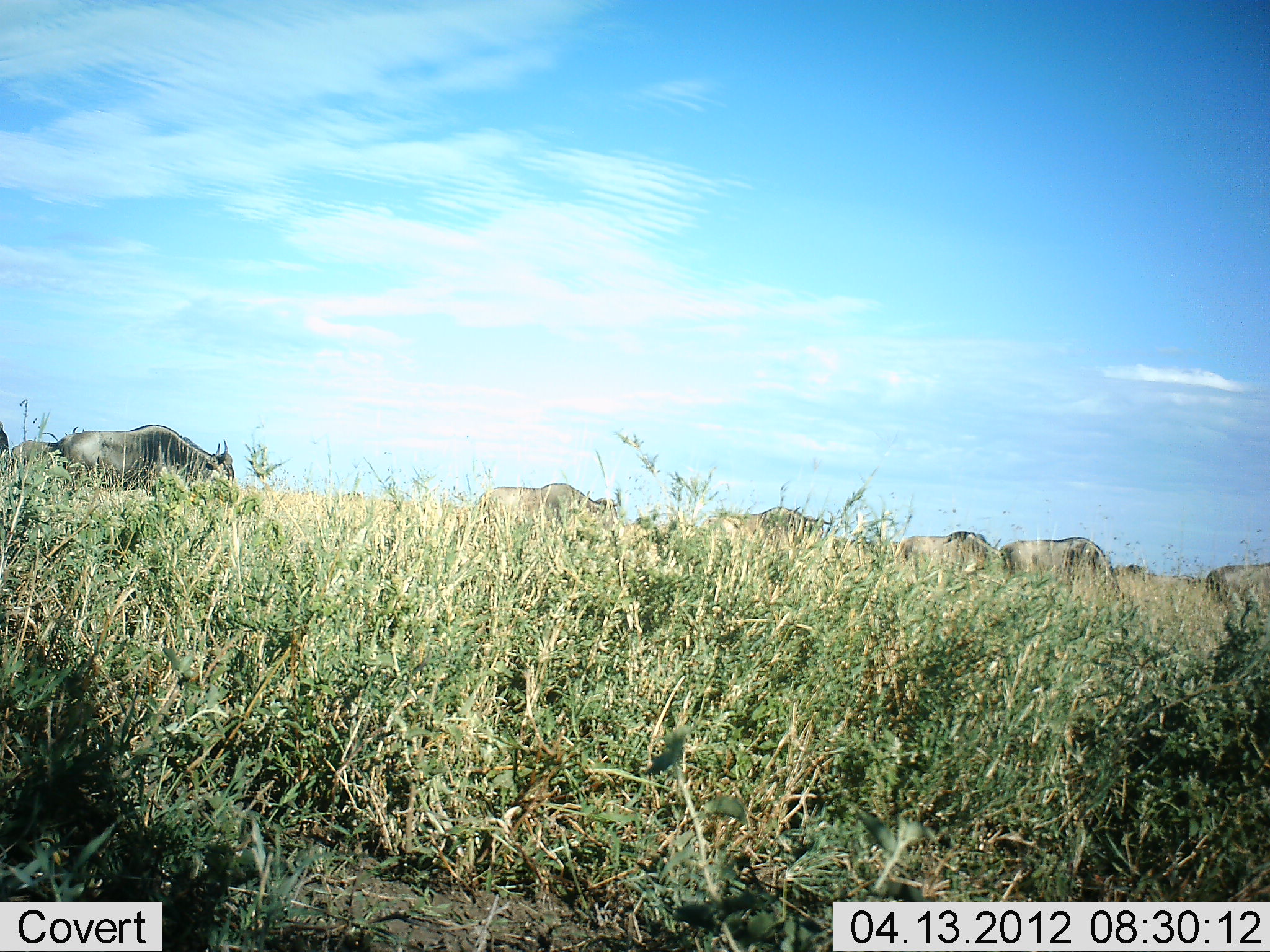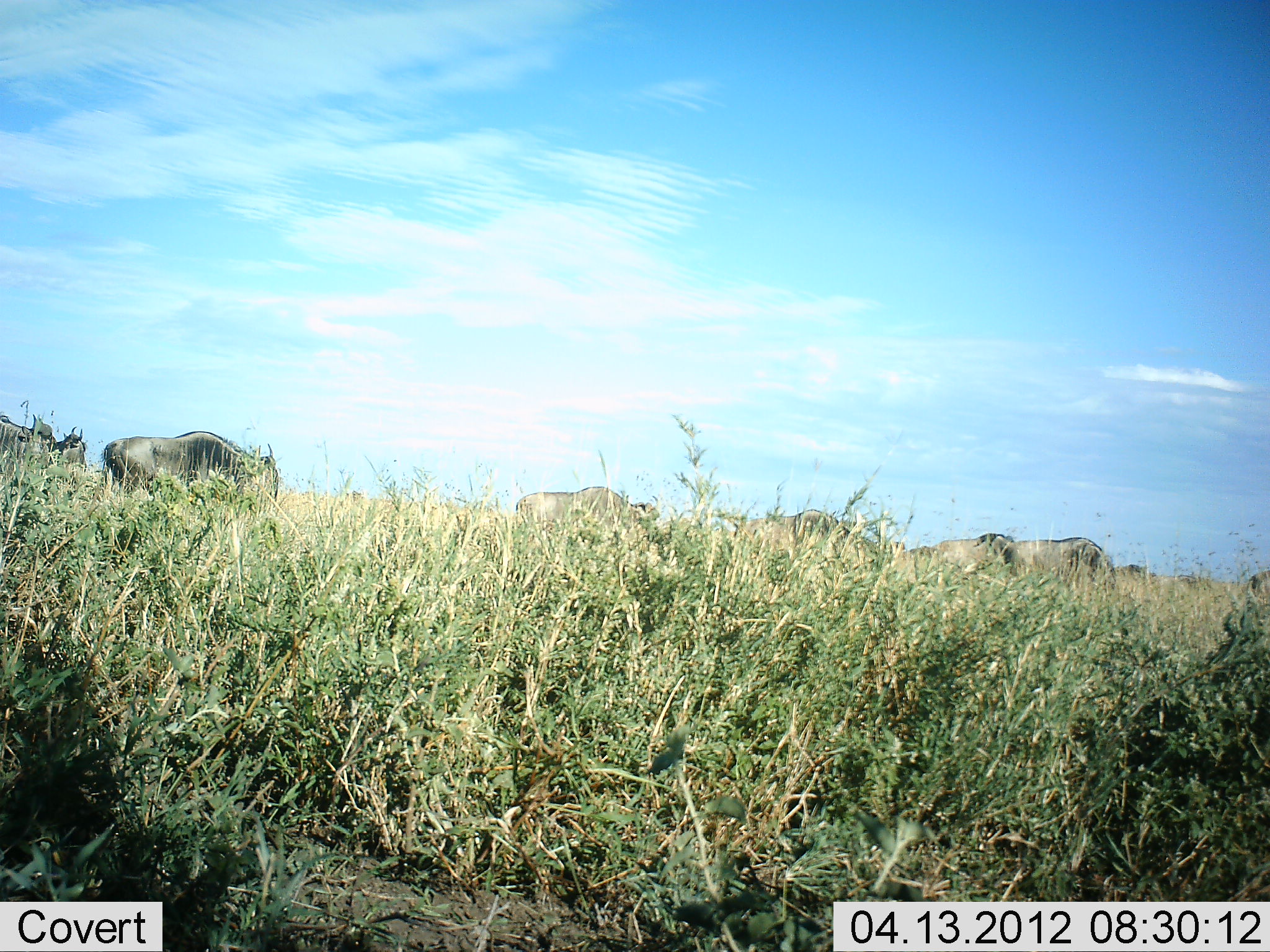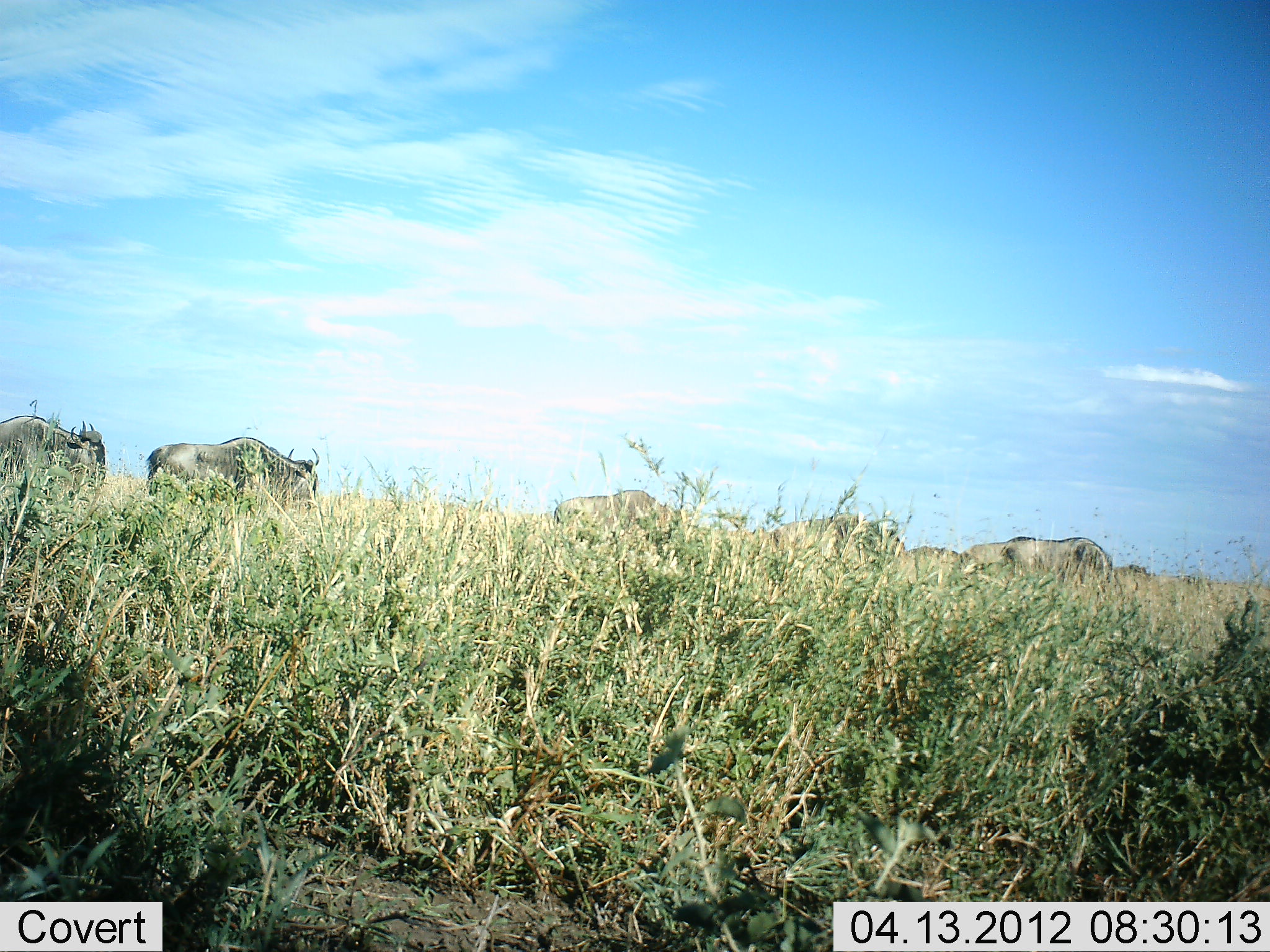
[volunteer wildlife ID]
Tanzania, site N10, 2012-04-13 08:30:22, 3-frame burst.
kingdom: Animalia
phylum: Chordata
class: Mammalia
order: Artiodactyla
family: Bovidae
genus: Connochaetes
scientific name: Connochaetes taurinus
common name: blue wildebeest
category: wildebeest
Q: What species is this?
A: Wildebeest (blue wildebeest) (Connochaetes taurinus).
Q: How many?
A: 9.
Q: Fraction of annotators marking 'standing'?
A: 24%.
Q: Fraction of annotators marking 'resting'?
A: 0%.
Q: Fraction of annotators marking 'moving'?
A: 100%.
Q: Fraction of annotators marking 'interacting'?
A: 0%.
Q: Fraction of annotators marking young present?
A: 0%.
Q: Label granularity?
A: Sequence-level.